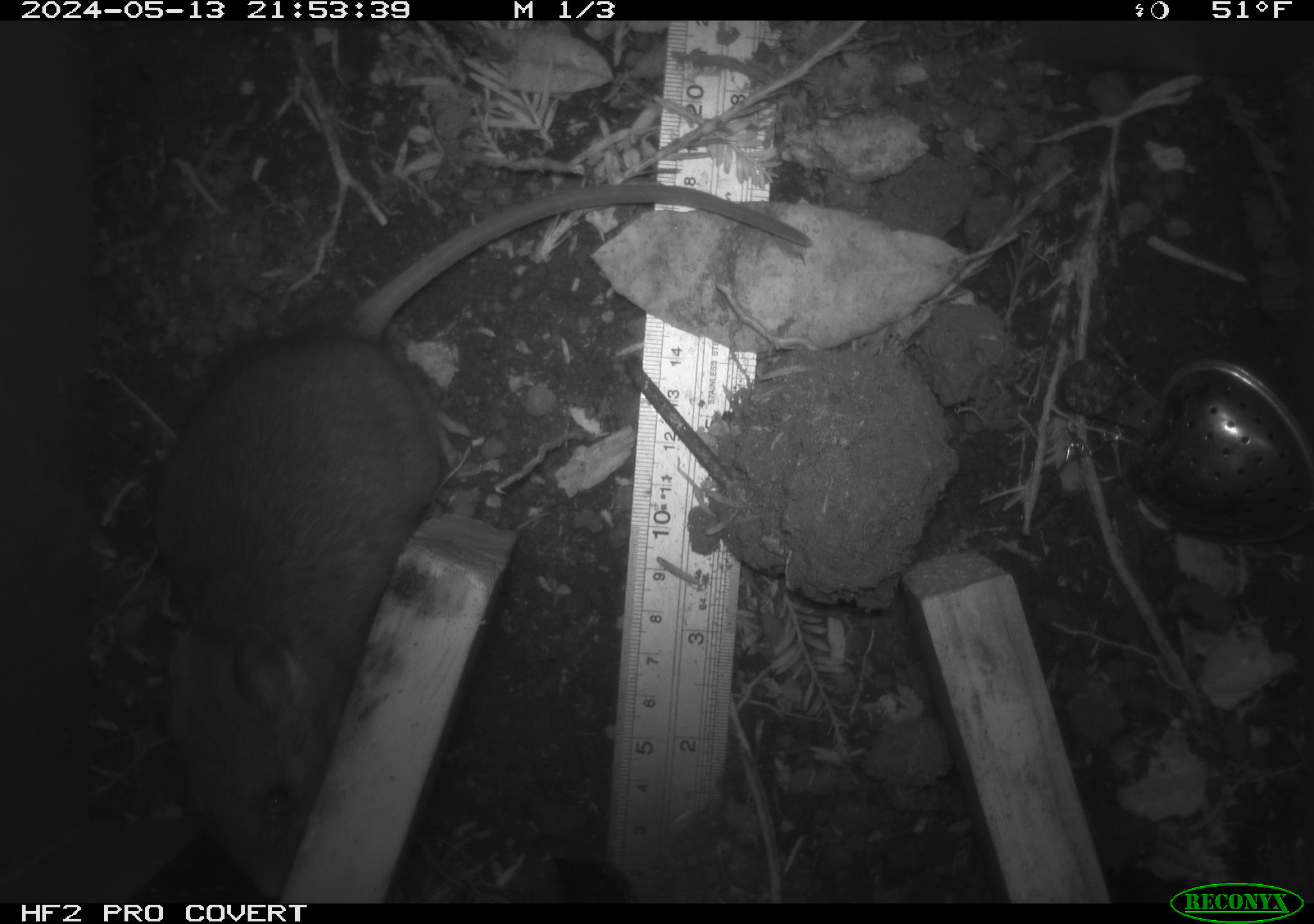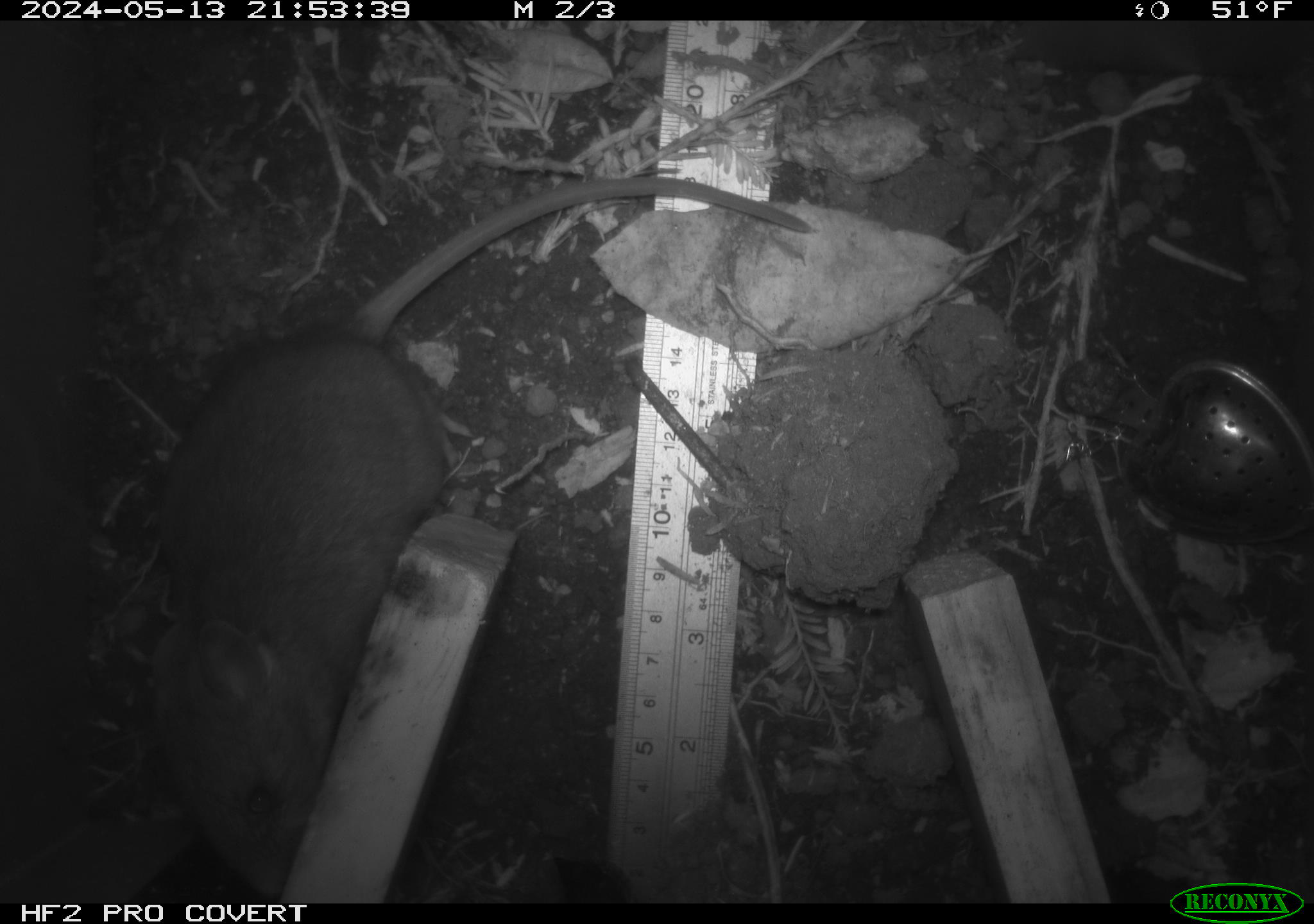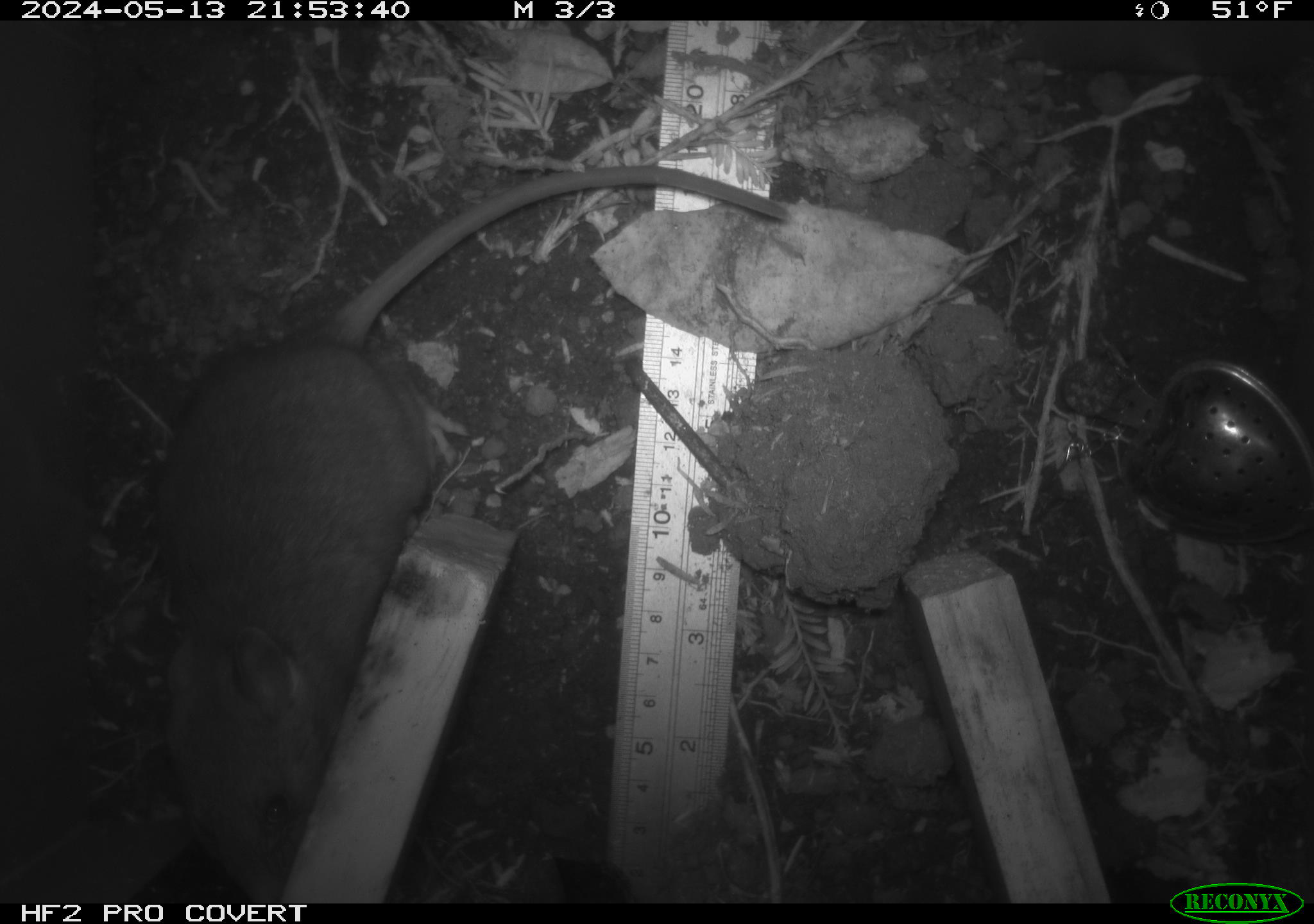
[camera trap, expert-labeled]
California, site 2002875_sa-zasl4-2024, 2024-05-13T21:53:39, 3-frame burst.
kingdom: Animalia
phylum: Chordata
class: Mammalia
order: Rodentia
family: Cricetidae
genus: Neotoma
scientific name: Neotoma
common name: pack rat or woodrat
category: neotoma species